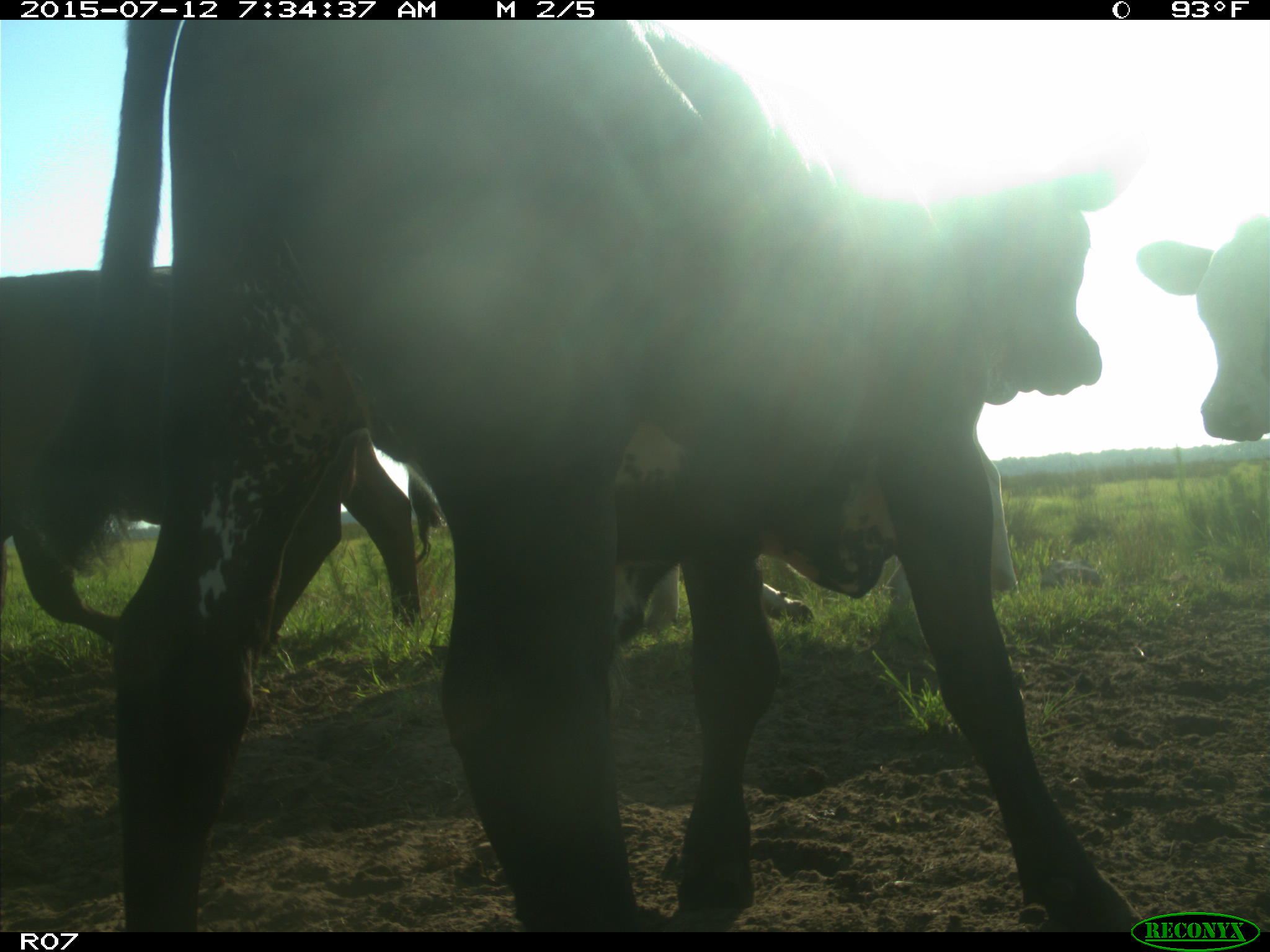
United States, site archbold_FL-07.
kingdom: Animalia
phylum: Chordata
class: Mammalia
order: Artiodactyla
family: Bovidae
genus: Bos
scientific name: Bos taurus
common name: domestic cow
Bos taurus (domestic cow).